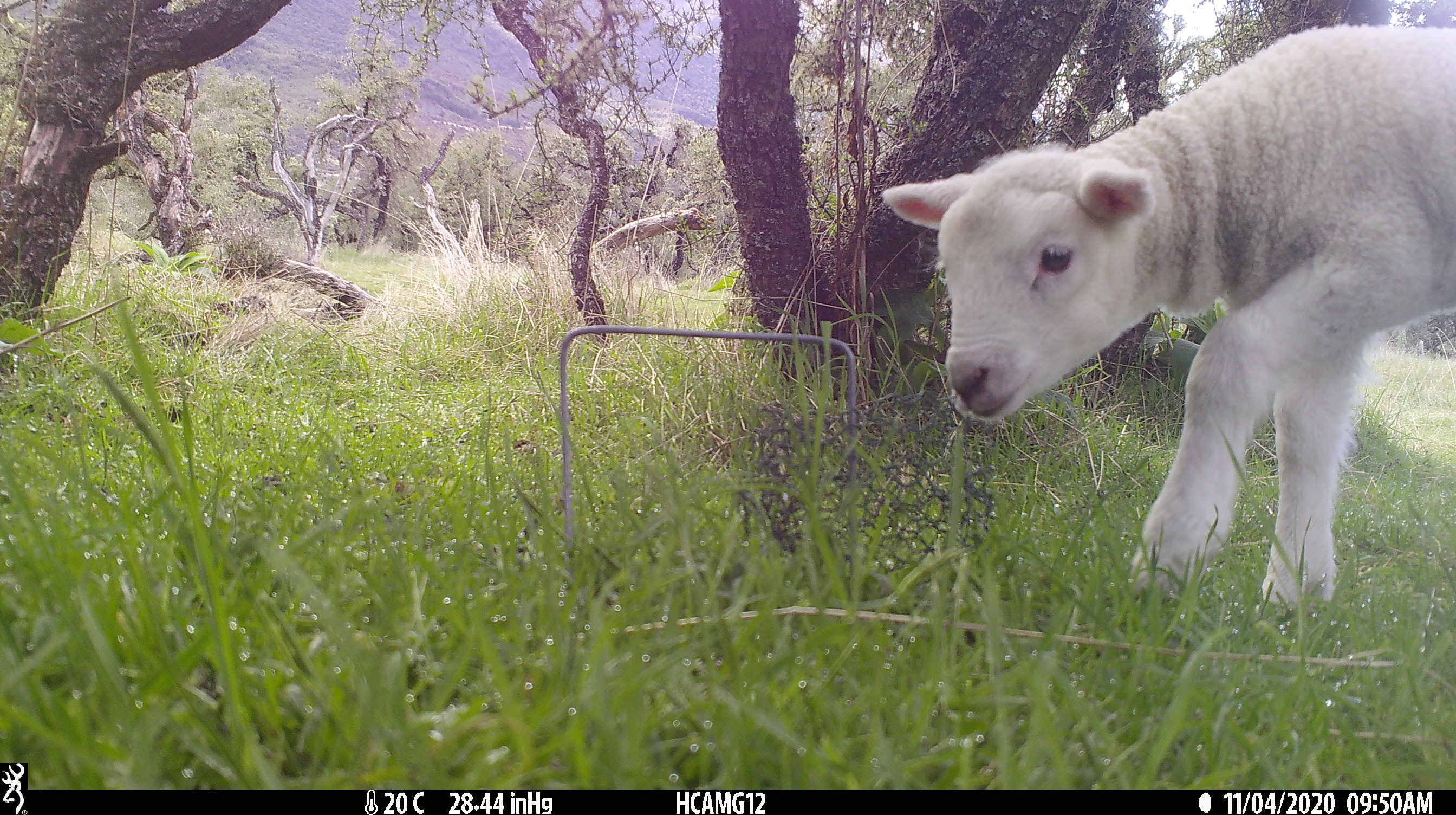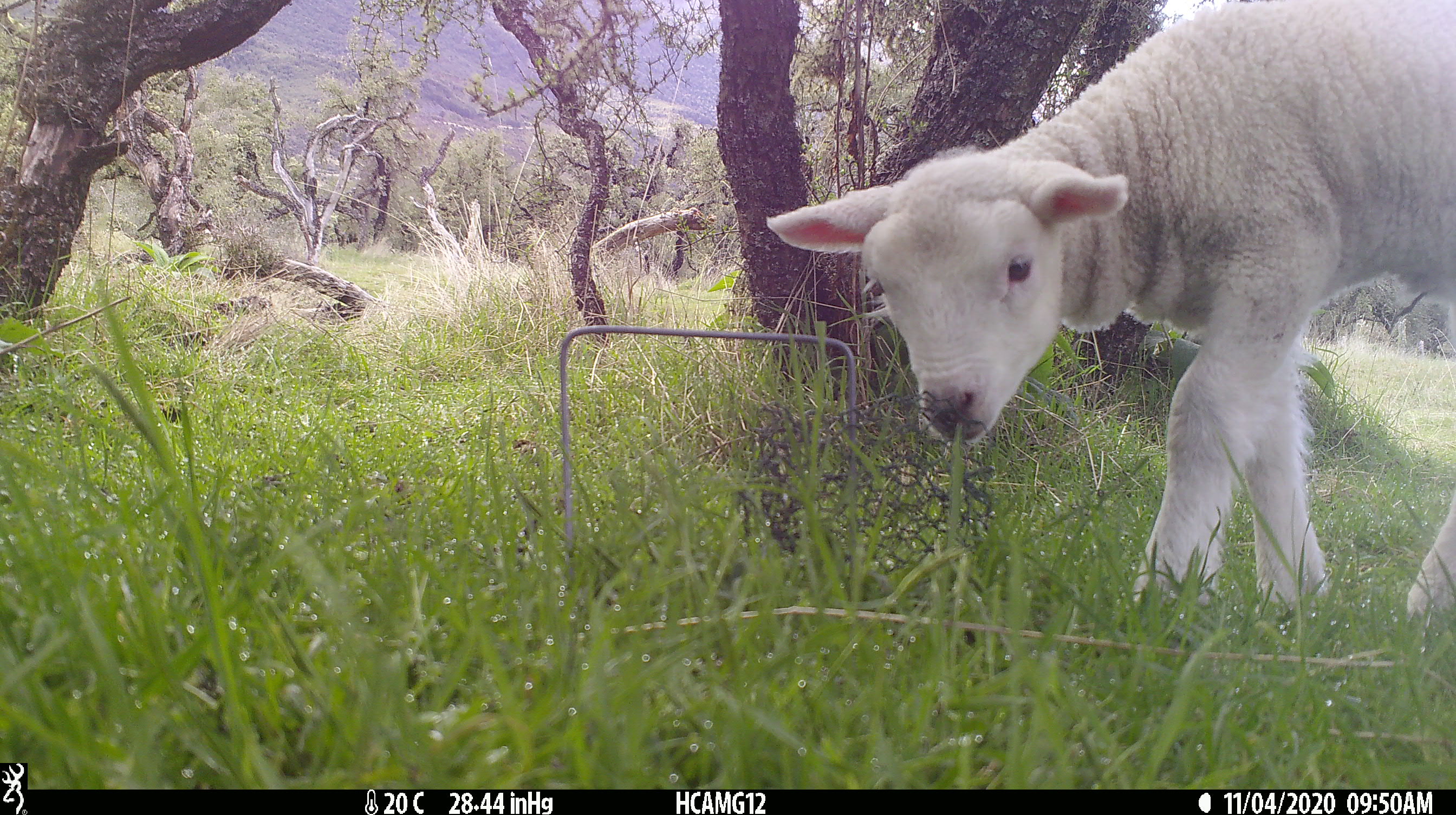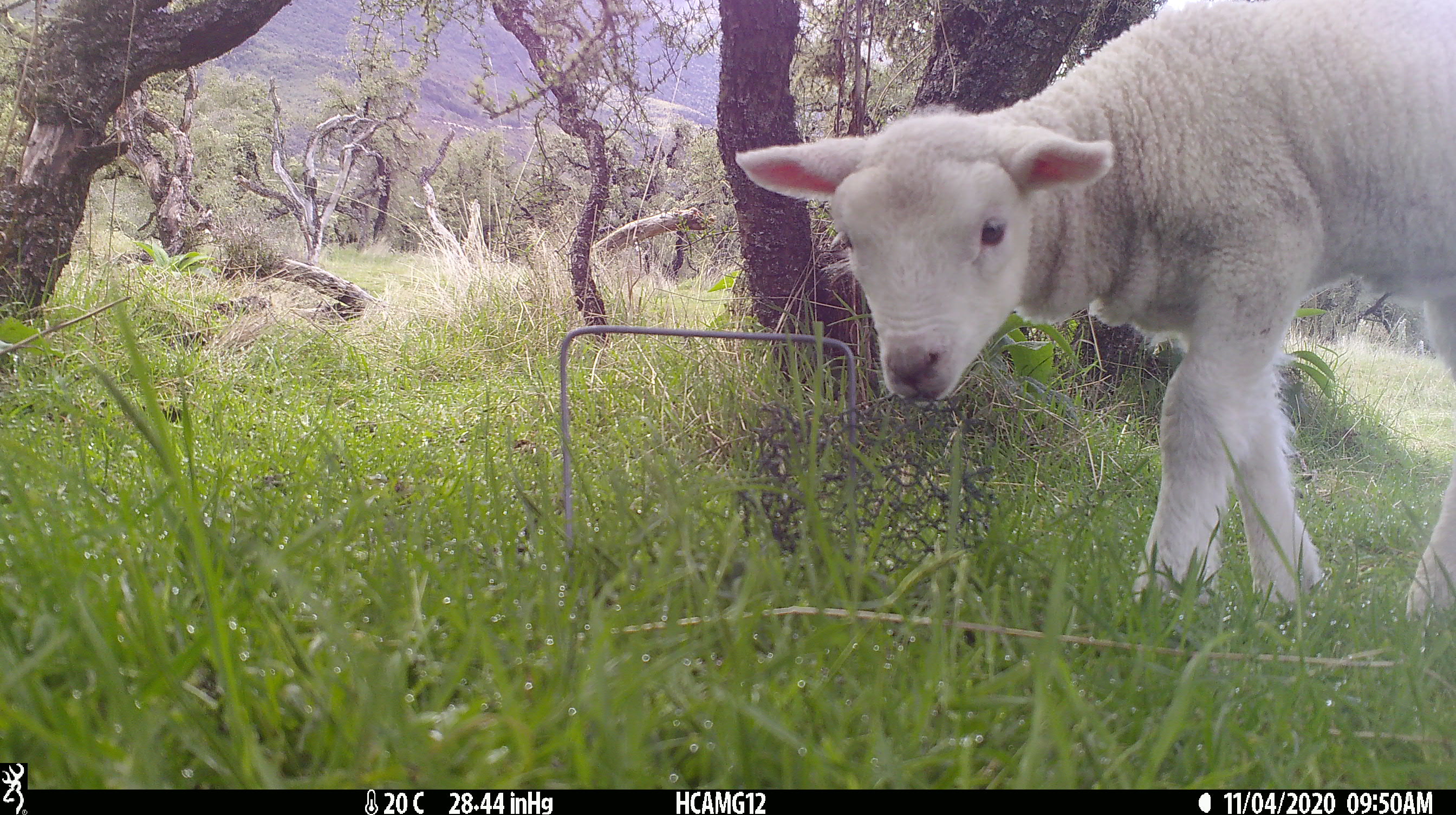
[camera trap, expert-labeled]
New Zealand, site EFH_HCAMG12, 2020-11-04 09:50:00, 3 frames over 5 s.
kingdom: Animalia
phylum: Chordata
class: Mammalia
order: Artiodactyla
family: Bovidae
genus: Ovis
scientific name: Ovis aries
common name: domestic sheep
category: sheep